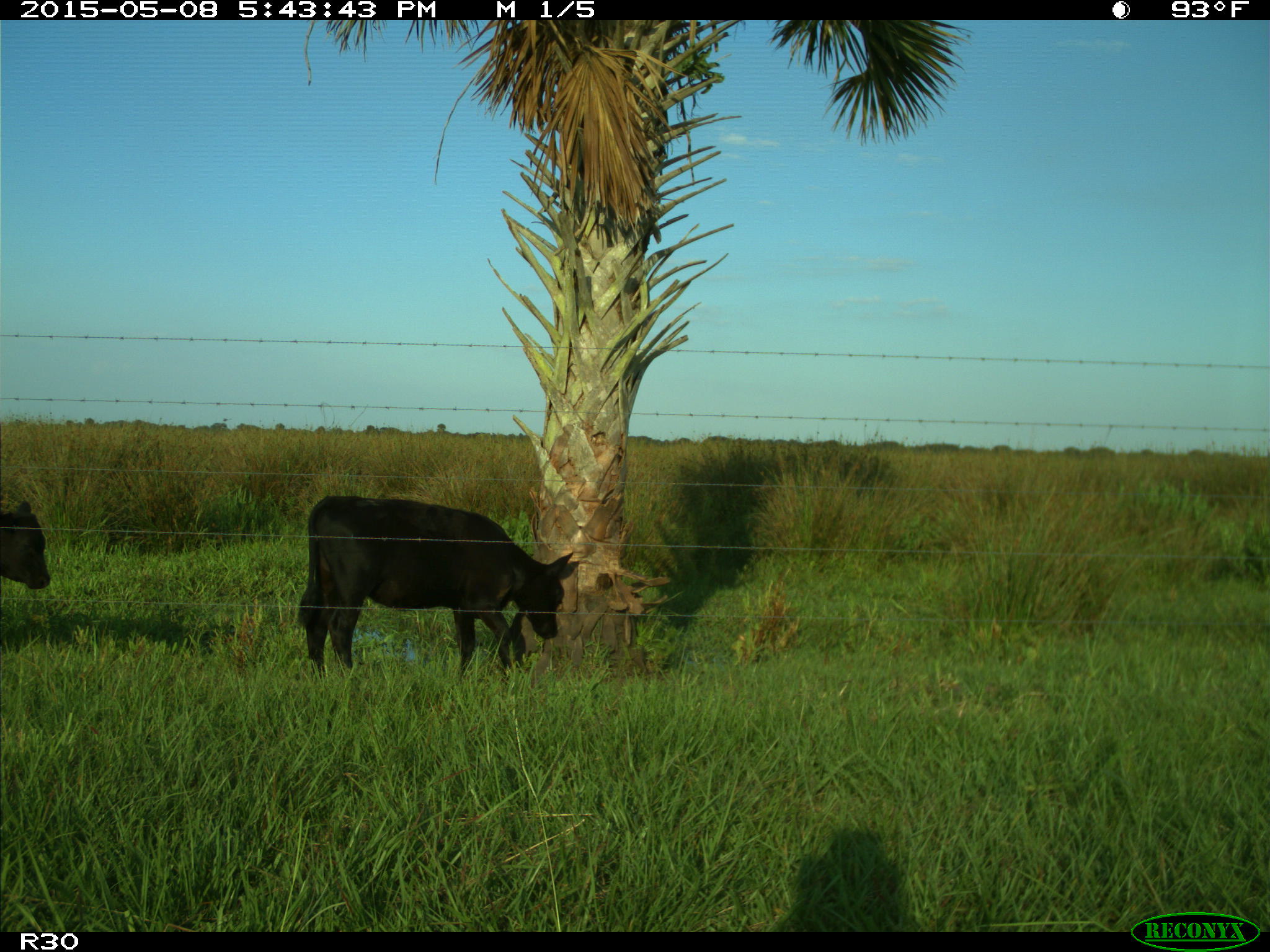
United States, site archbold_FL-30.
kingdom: Animalia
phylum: Chordata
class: Mammalia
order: Artiodactyla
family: Bovidae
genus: Bos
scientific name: Bos taurus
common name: domestic cow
Bos taurus (domestic cow).